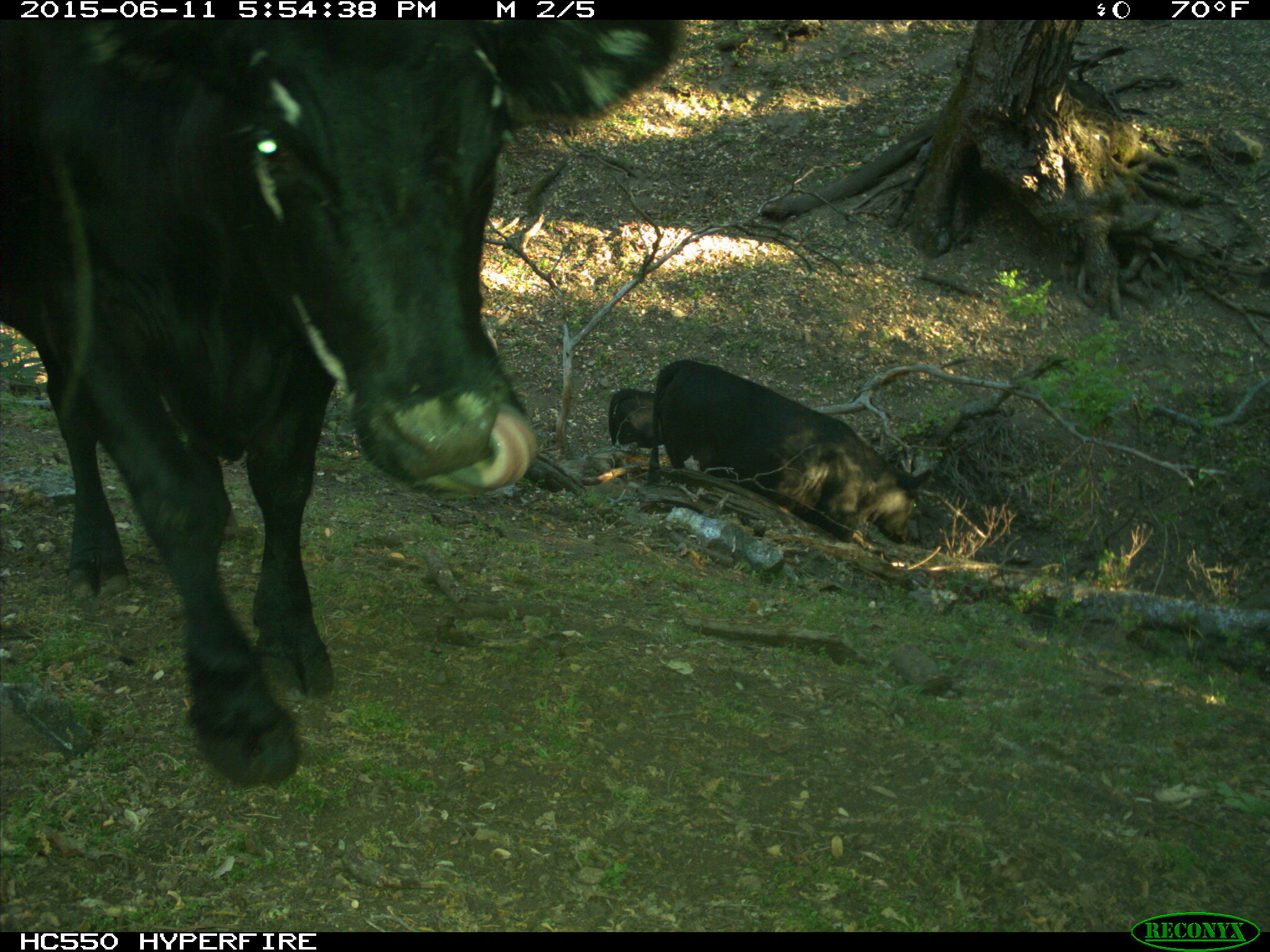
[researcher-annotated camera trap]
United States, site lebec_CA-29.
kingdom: Animalia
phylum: Chordata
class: Mammalia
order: Artiodactyla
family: Bovidae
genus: Bos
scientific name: Bos taurus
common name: domestic cow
Bos taurus (domestic cow).